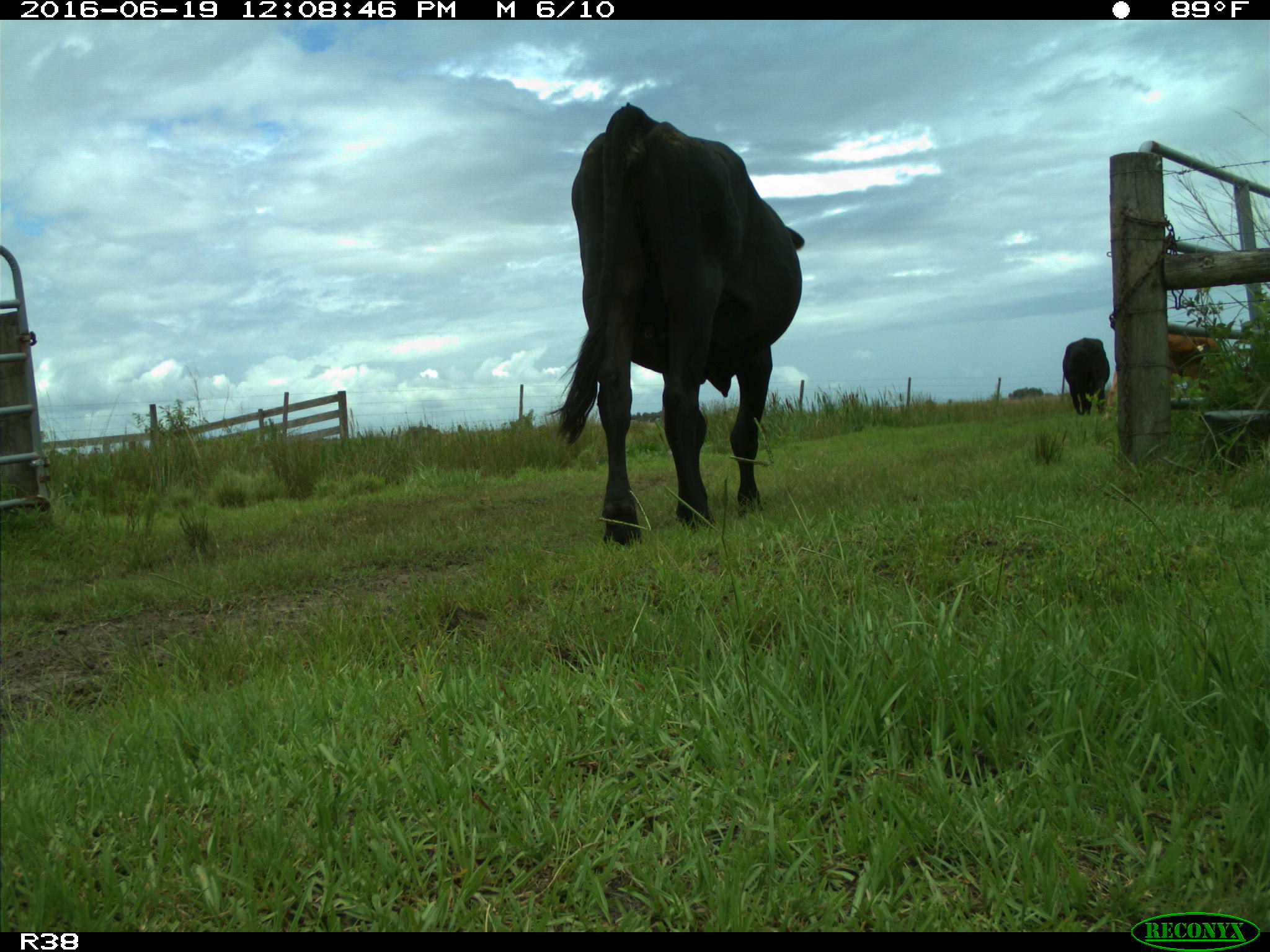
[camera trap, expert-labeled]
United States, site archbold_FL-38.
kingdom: Animalia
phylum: Chordata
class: Mammalia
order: Artiodactyla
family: Bovidae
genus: Bos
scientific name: Bos taurus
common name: domestic cow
Bos taurus (domestic cow).